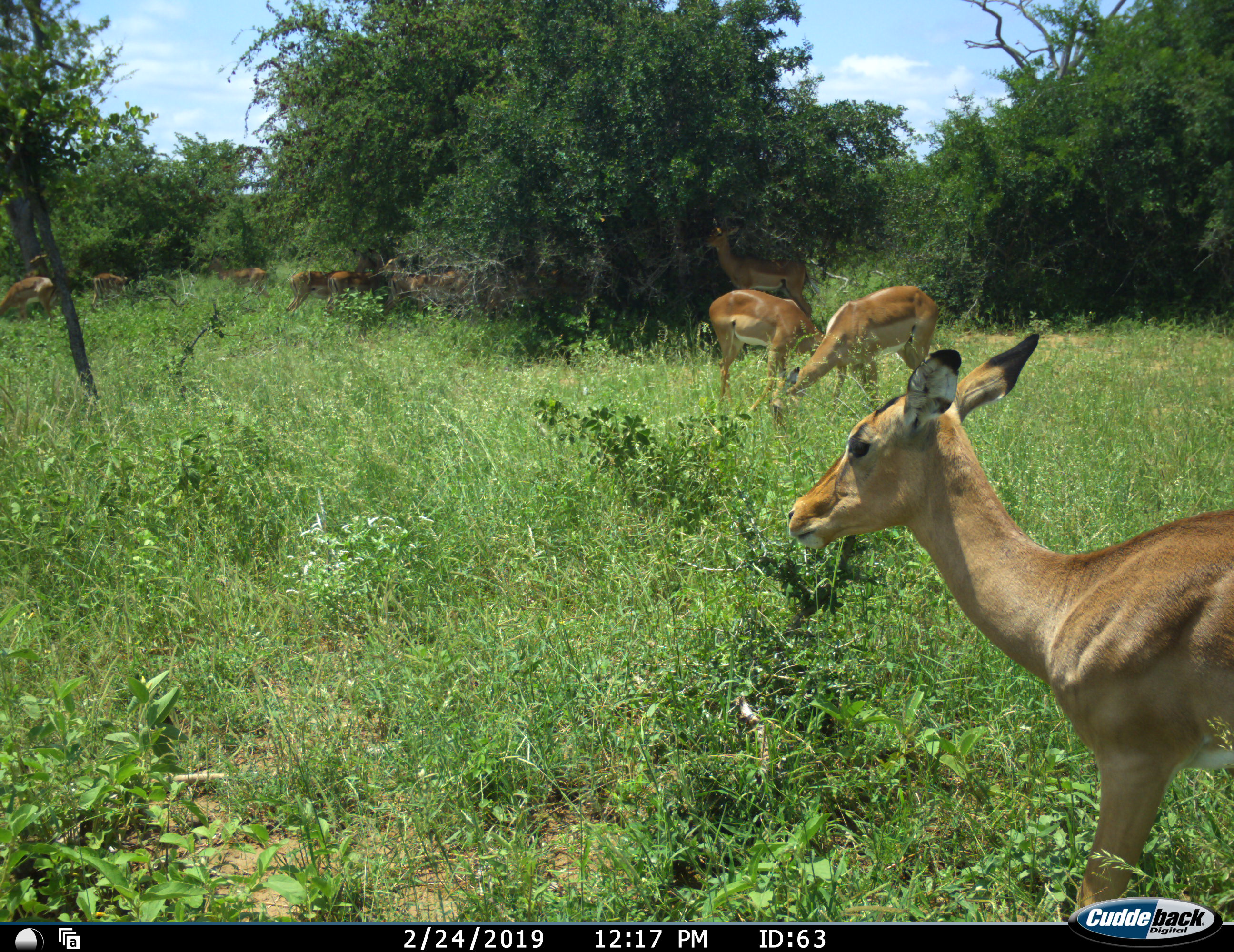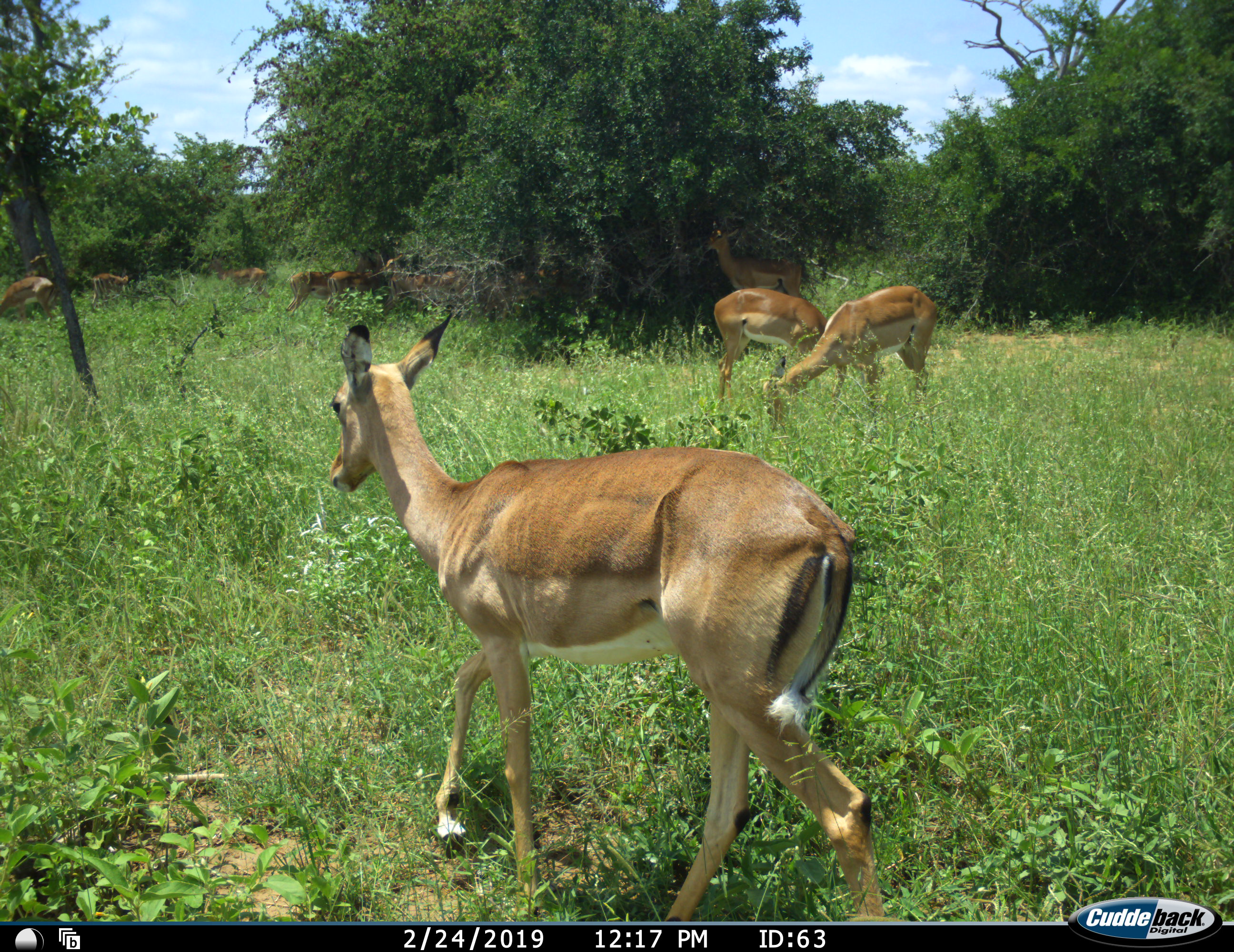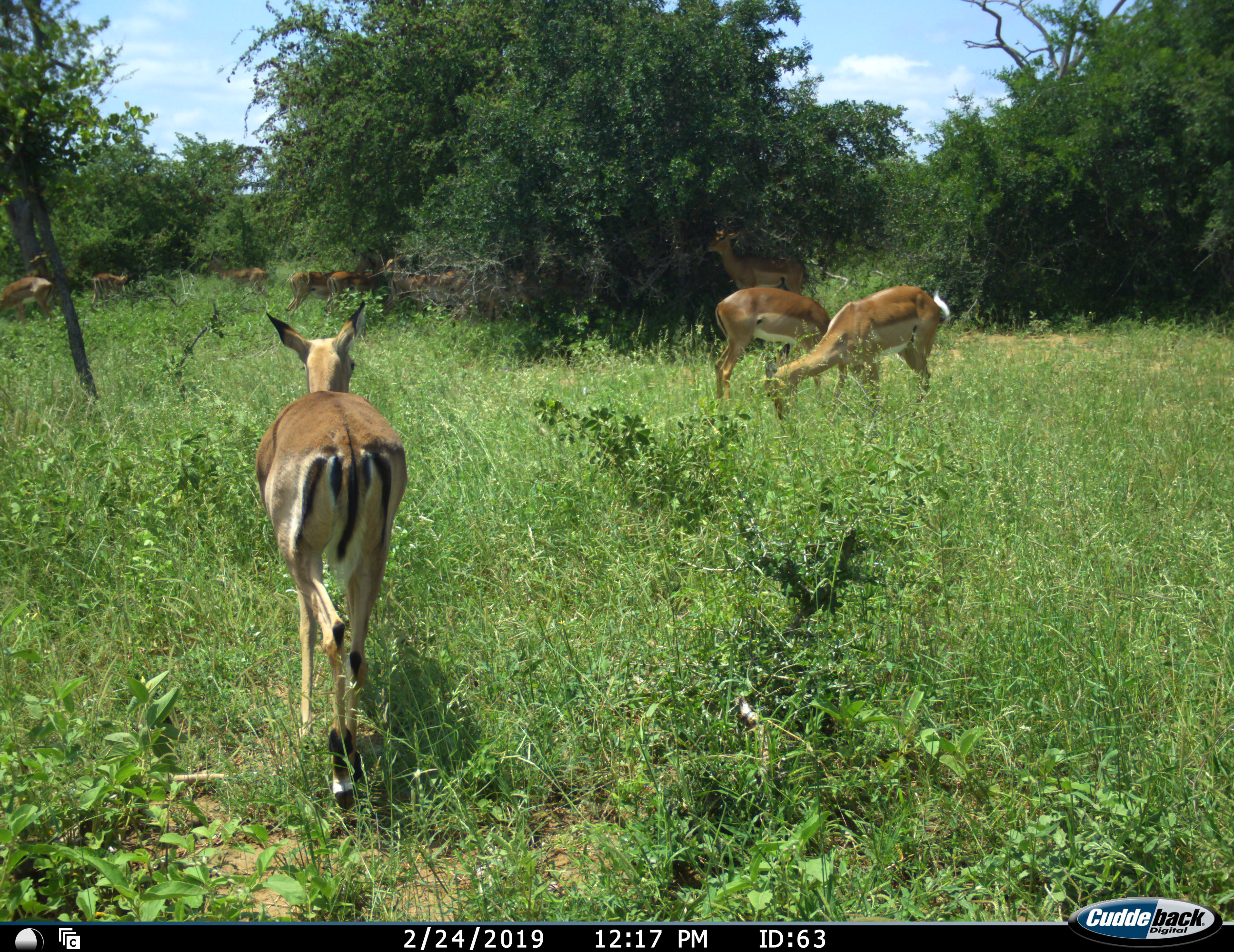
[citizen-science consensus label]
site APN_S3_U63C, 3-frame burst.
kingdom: Animalia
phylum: Chordata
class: Mammalia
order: Artiodactyla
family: Bovidae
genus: Aepyceros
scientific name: Aepyceros melampus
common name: impala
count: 11-50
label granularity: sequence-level